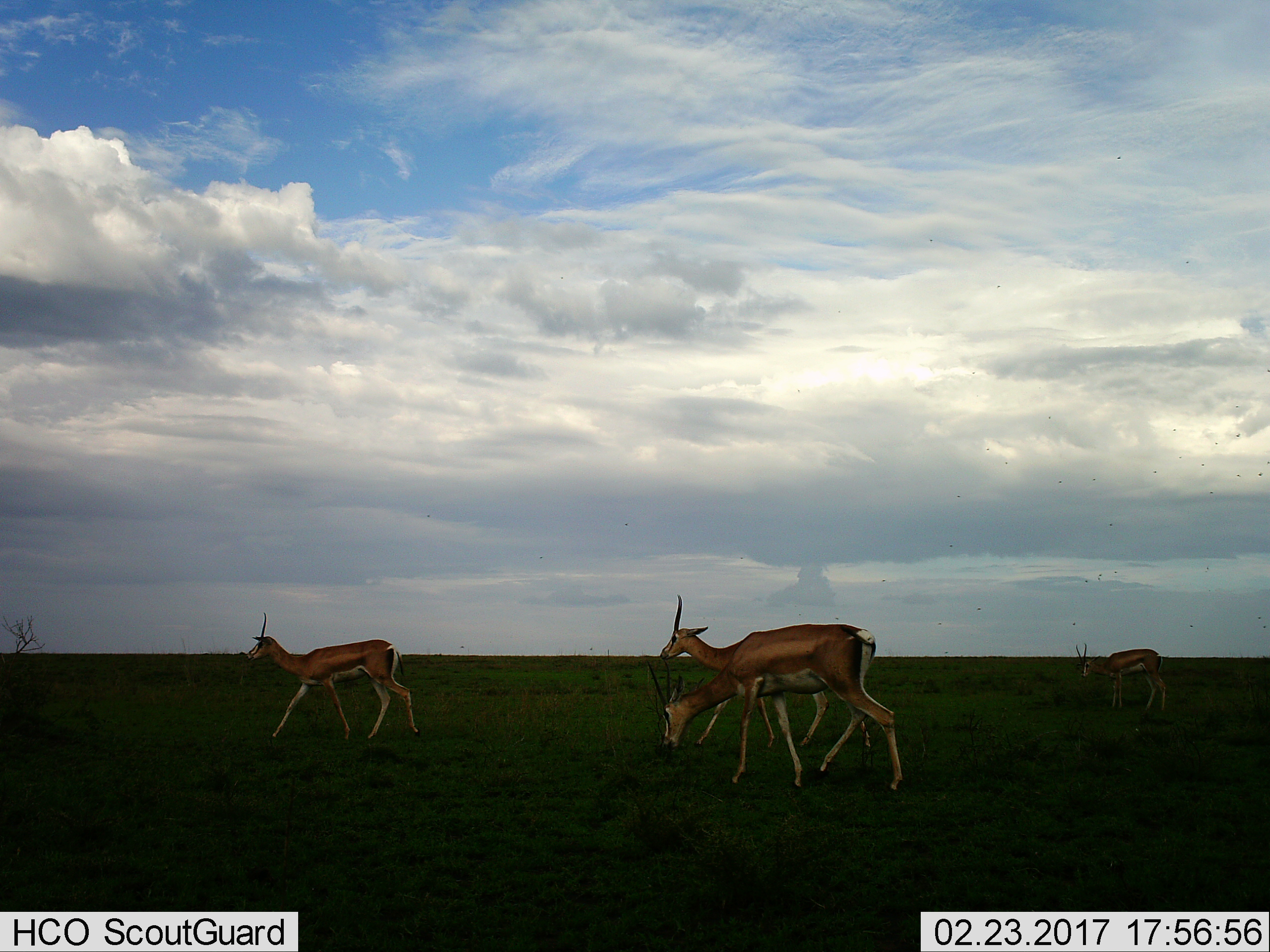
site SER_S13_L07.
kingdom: Animalia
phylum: Chordata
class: Mammalia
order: Artiodactyla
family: Bovidae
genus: Nanger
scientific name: Nanger granti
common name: grant's gazelle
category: gazellegrants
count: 4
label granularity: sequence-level